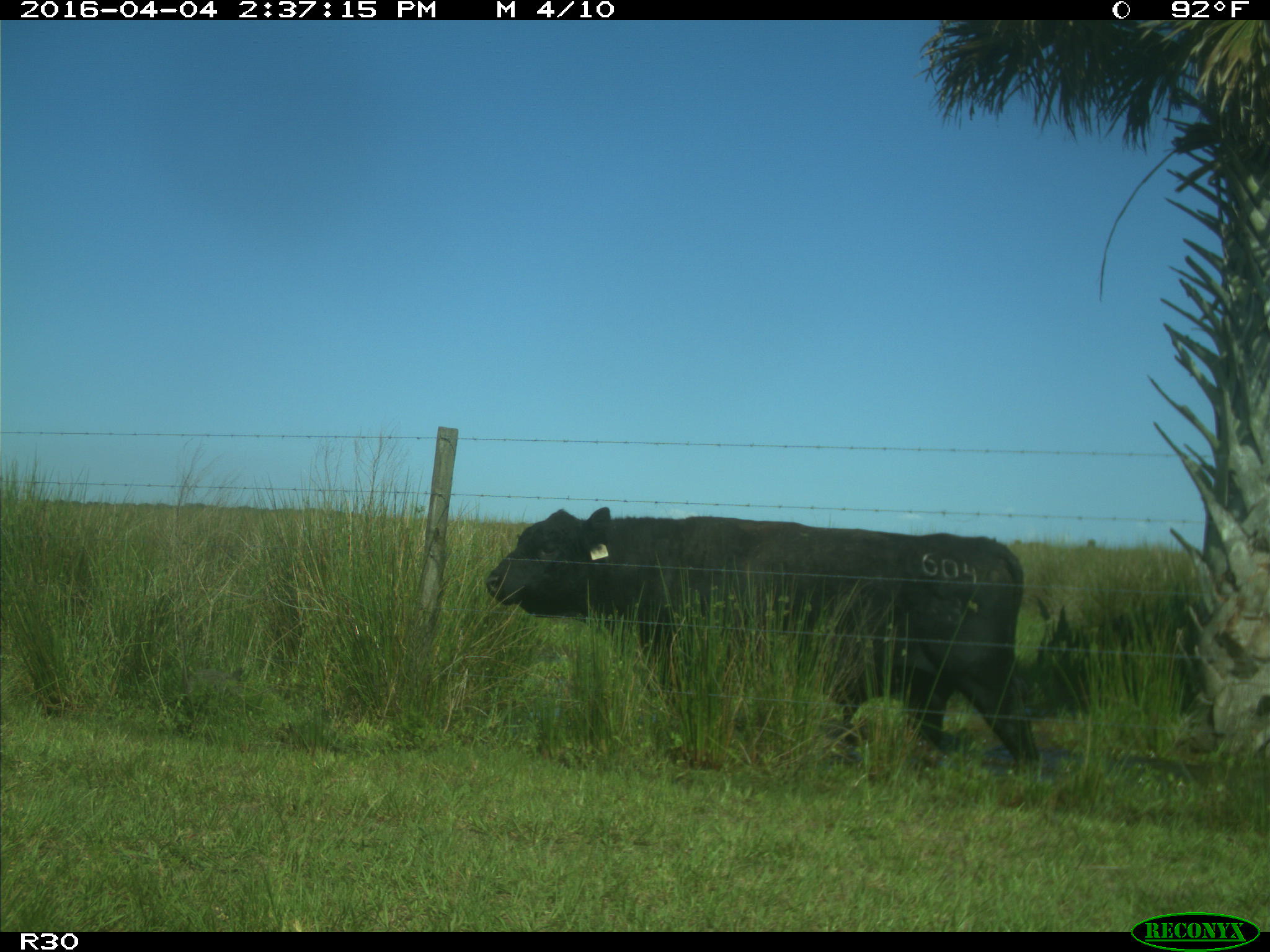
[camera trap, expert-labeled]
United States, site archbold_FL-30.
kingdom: Animalia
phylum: Chordata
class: Mammalia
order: Artiodactyla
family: Bovidae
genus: Bos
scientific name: Bos taurus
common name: domestic cow